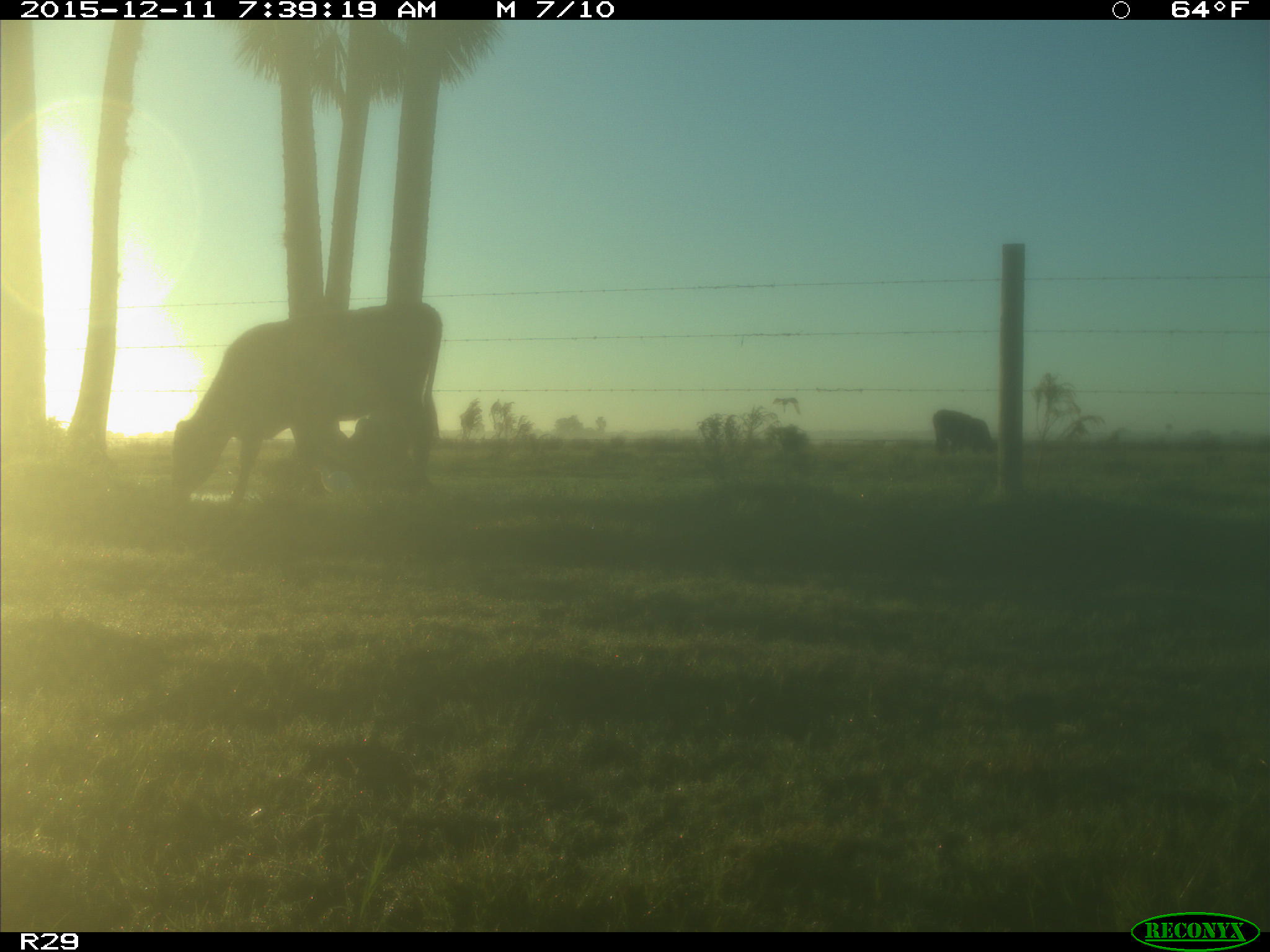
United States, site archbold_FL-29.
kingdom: Animalia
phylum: Chordata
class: Mammalia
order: Artiodactyla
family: Bovidae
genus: Bos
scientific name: Bos taurus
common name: domestic cow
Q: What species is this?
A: Bos taurus (domestic cow).